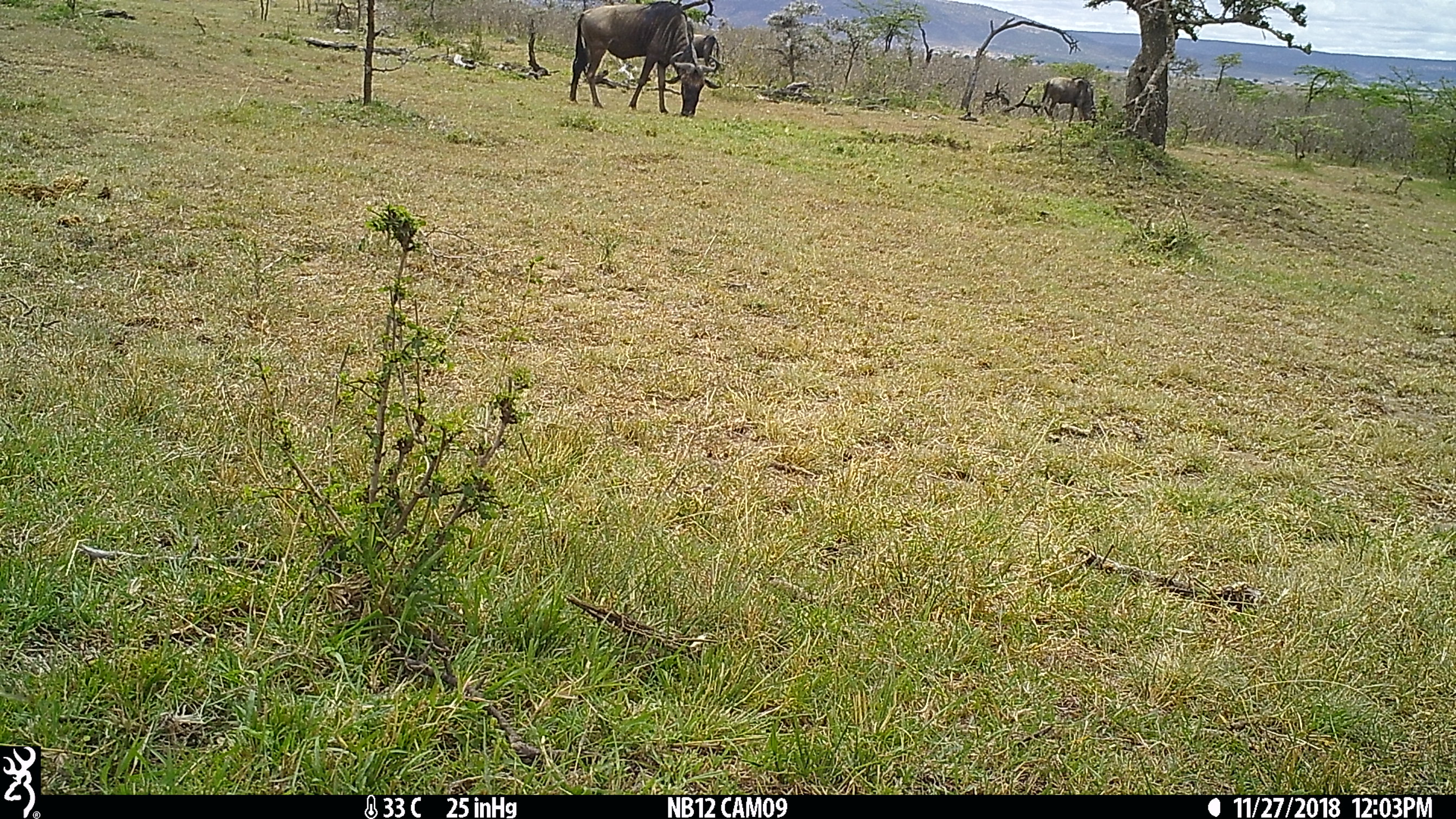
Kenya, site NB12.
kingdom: Animalia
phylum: Chordata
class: Mammalia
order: Artiodactyla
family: Bovidae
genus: Connochaetes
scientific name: Connochaetes taurinus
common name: blue wildebeest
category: wildebeest